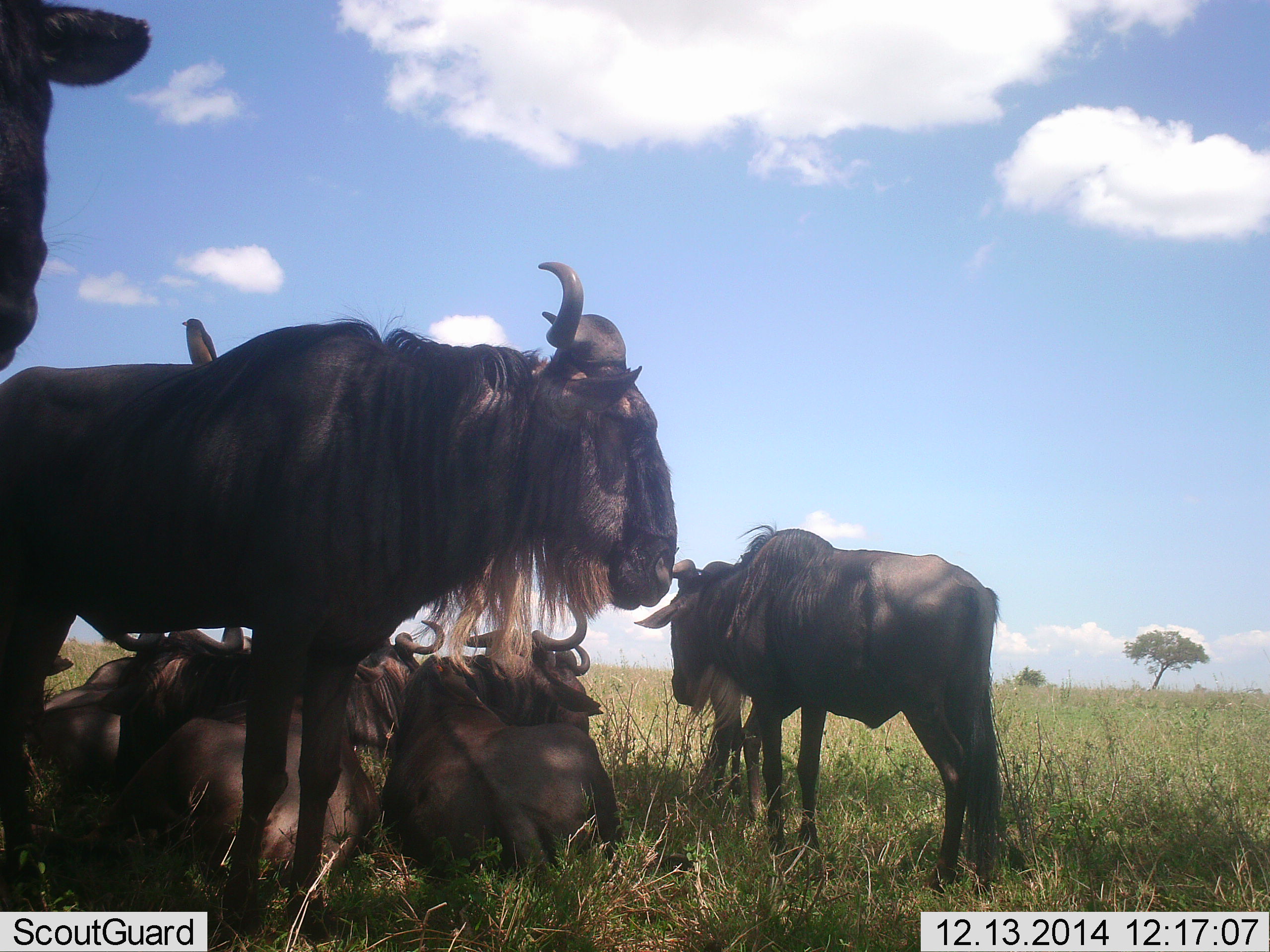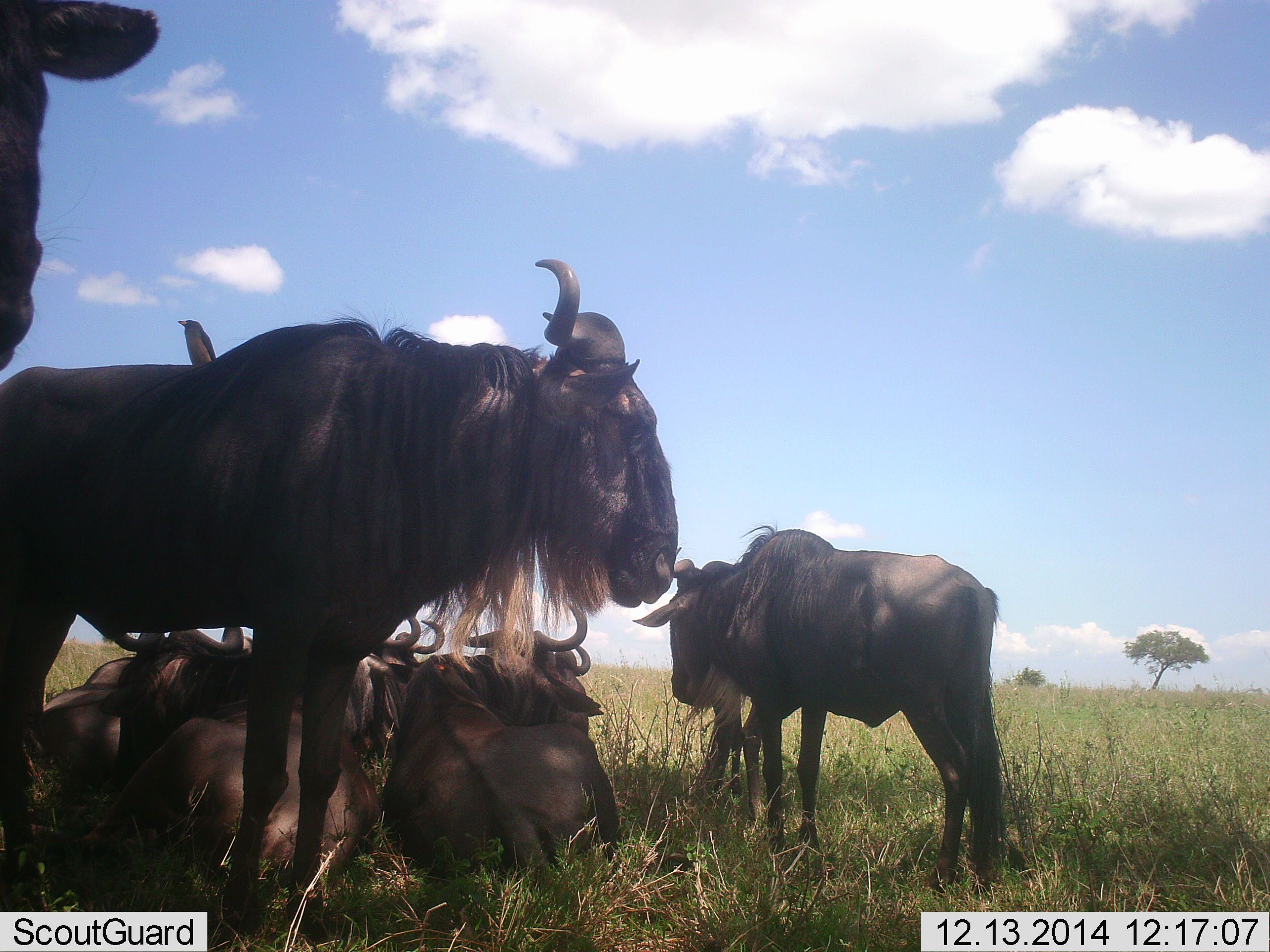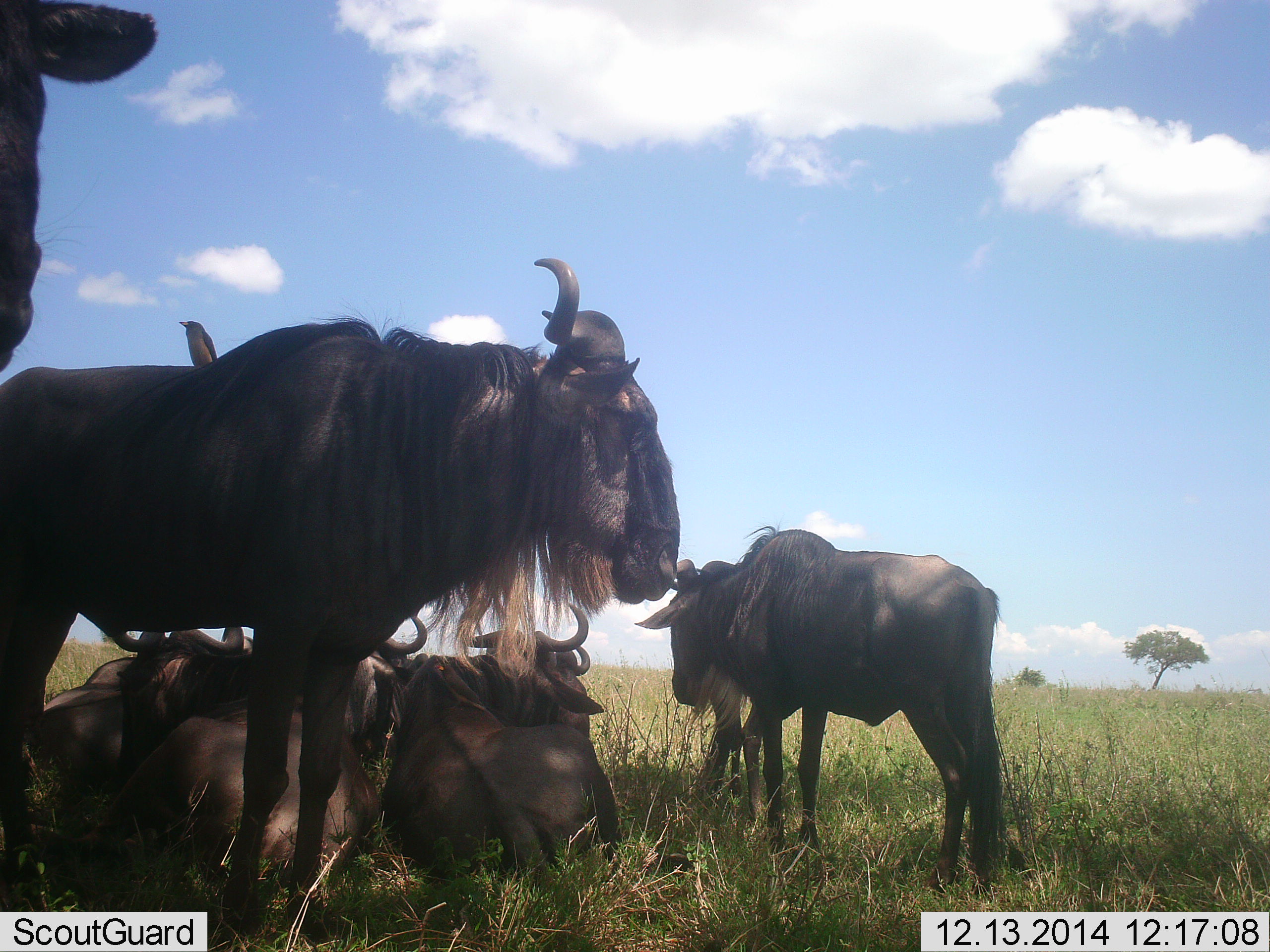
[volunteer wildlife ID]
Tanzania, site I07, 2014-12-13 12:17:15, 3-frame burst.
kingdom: Animalia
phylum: Chordata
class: Mammalia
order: Artiodactyla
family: Bovidae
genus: Connochaetes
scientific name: Connochaetes taurinus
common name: blue wildebeest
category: wildebeest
Wildebeest (blue wildebeest) (Connochaetes taurinus), count 6. Behavior (volunteer vote fractions): standing 91%, resting 100%, moving 0%, interacting 0%. Young present (vote fraction): 0%. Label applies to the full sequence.